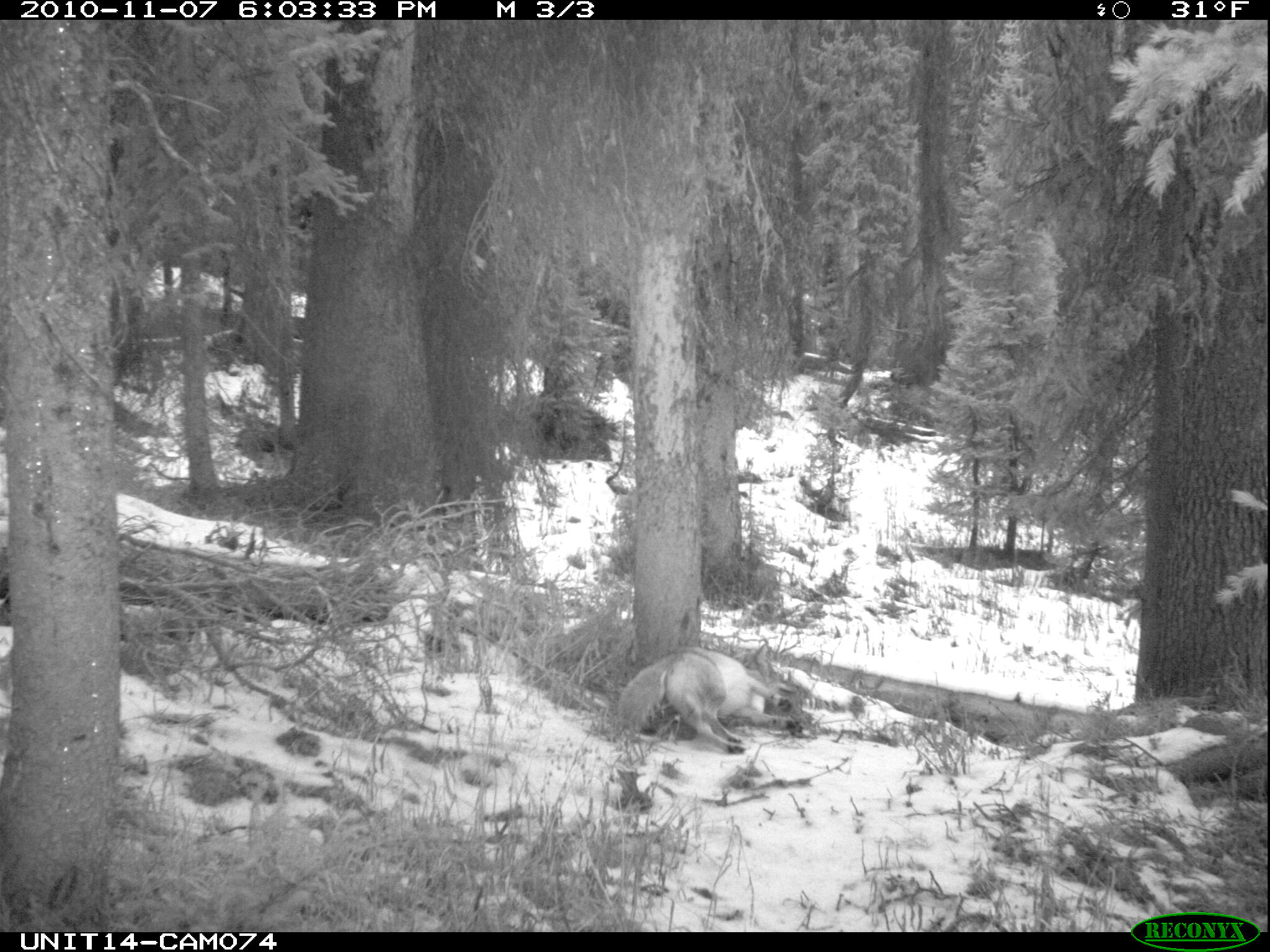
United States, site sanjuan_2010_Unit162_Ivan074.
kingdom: Animalia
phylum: Chordata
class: Mammalia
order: Carnivora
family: Canidae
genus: Canis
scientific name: Canis latrans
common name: coyote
Canis latrans (coyote).